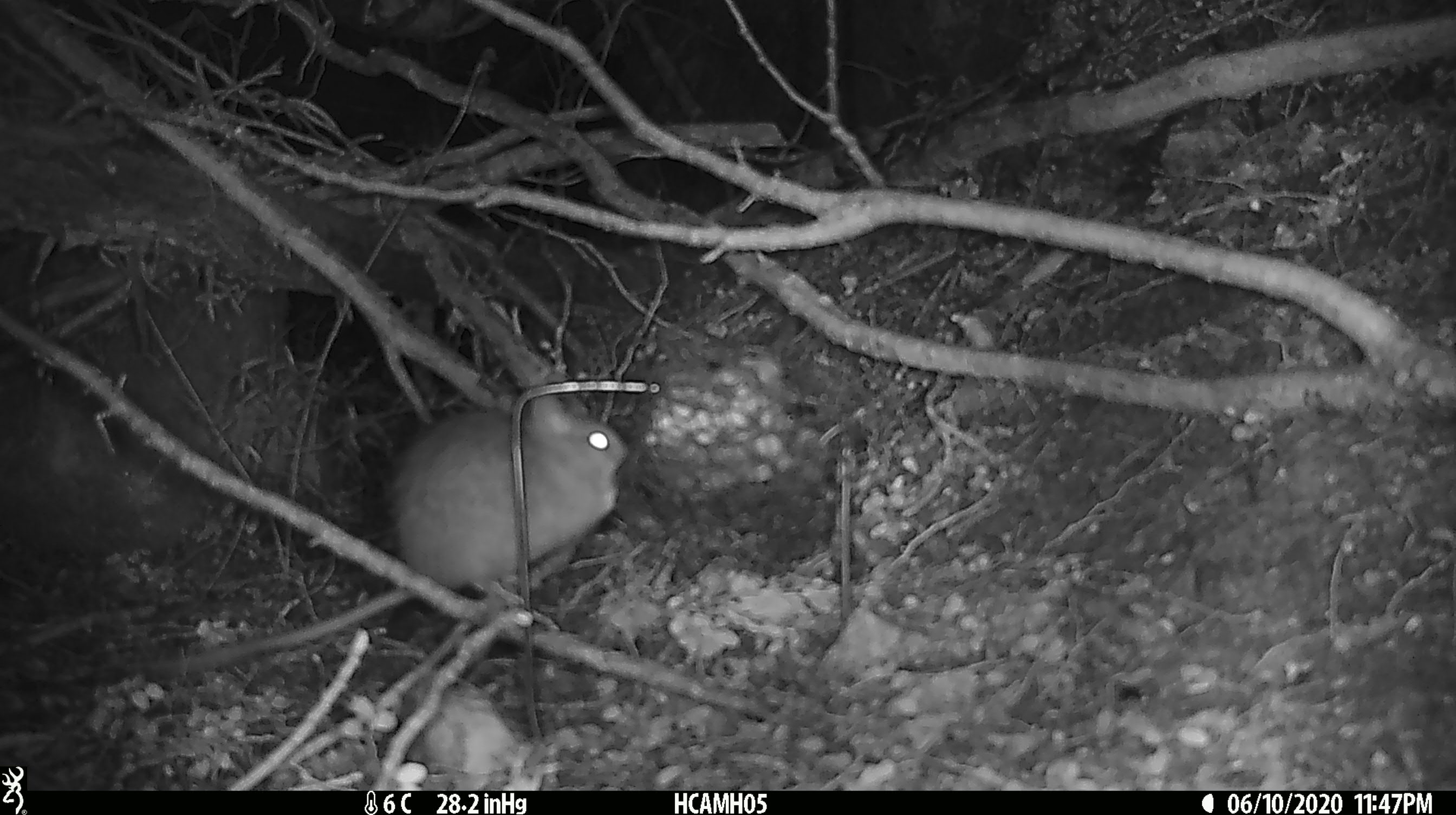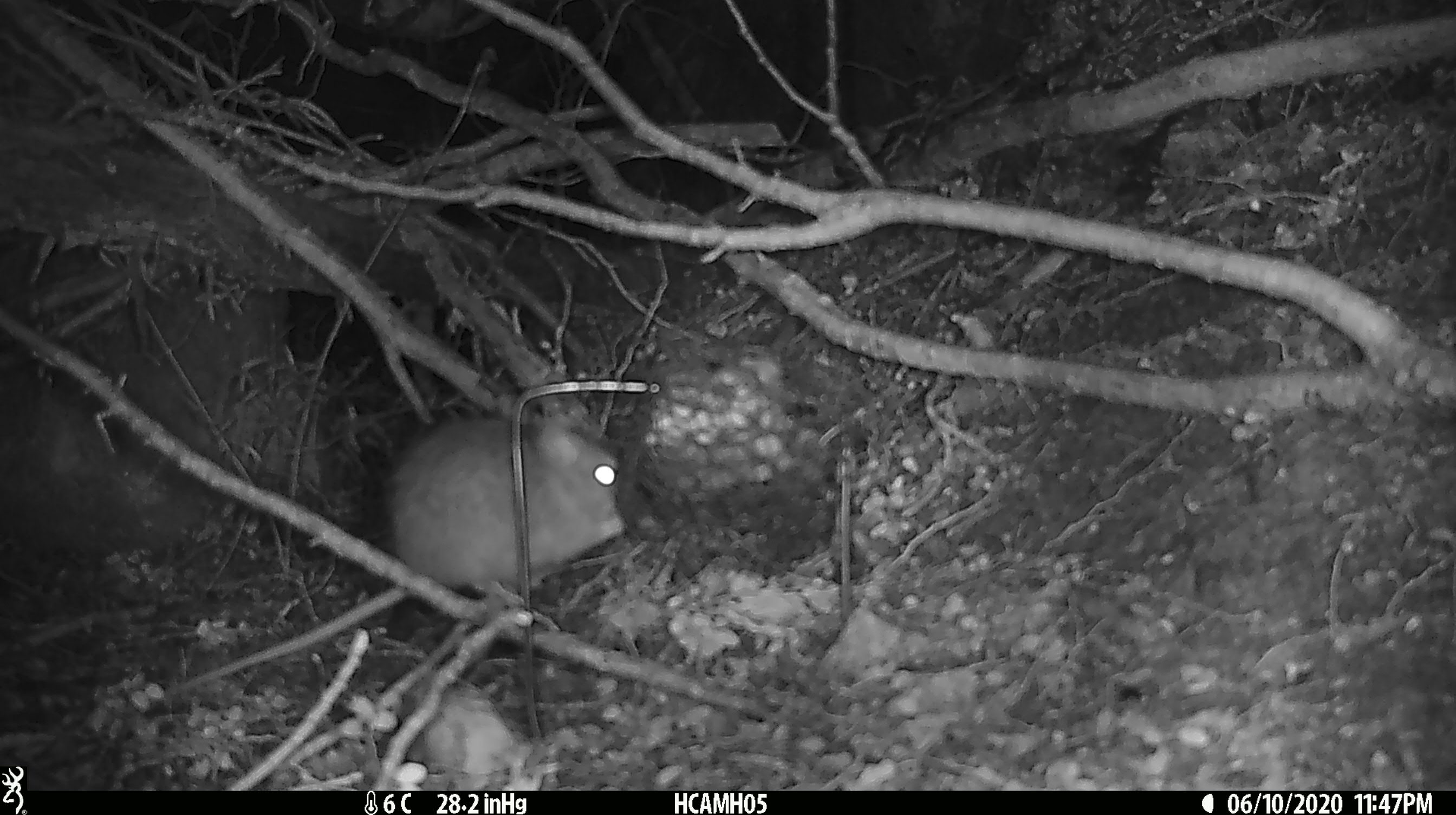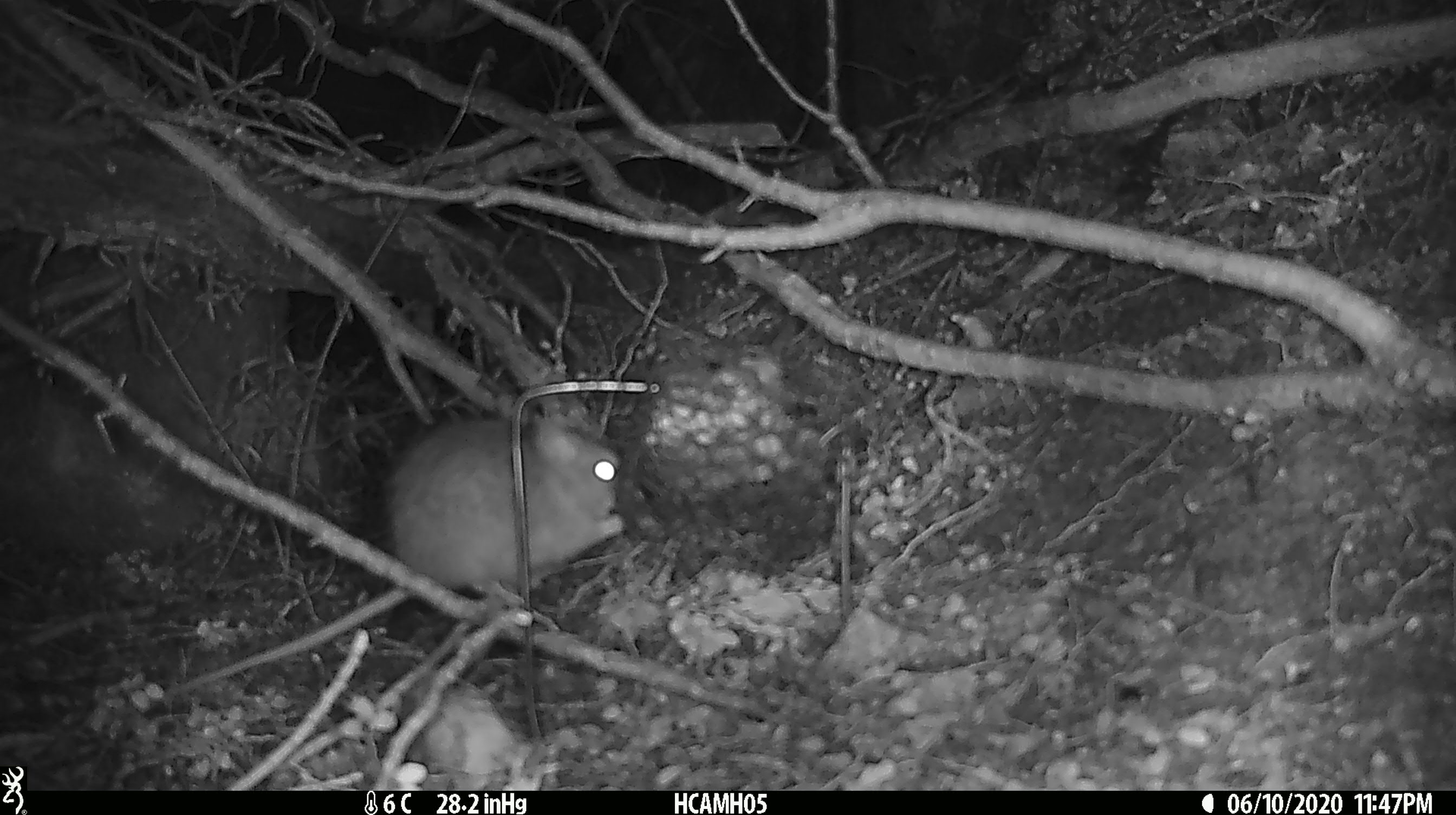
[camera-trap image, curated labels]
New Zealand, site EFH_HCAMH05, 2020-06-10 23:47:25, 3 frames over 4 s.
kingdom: Animalia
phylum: Chordata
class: Mammalia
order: Rodentia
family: Muridae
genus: Rattus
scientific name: Rattus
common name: rat